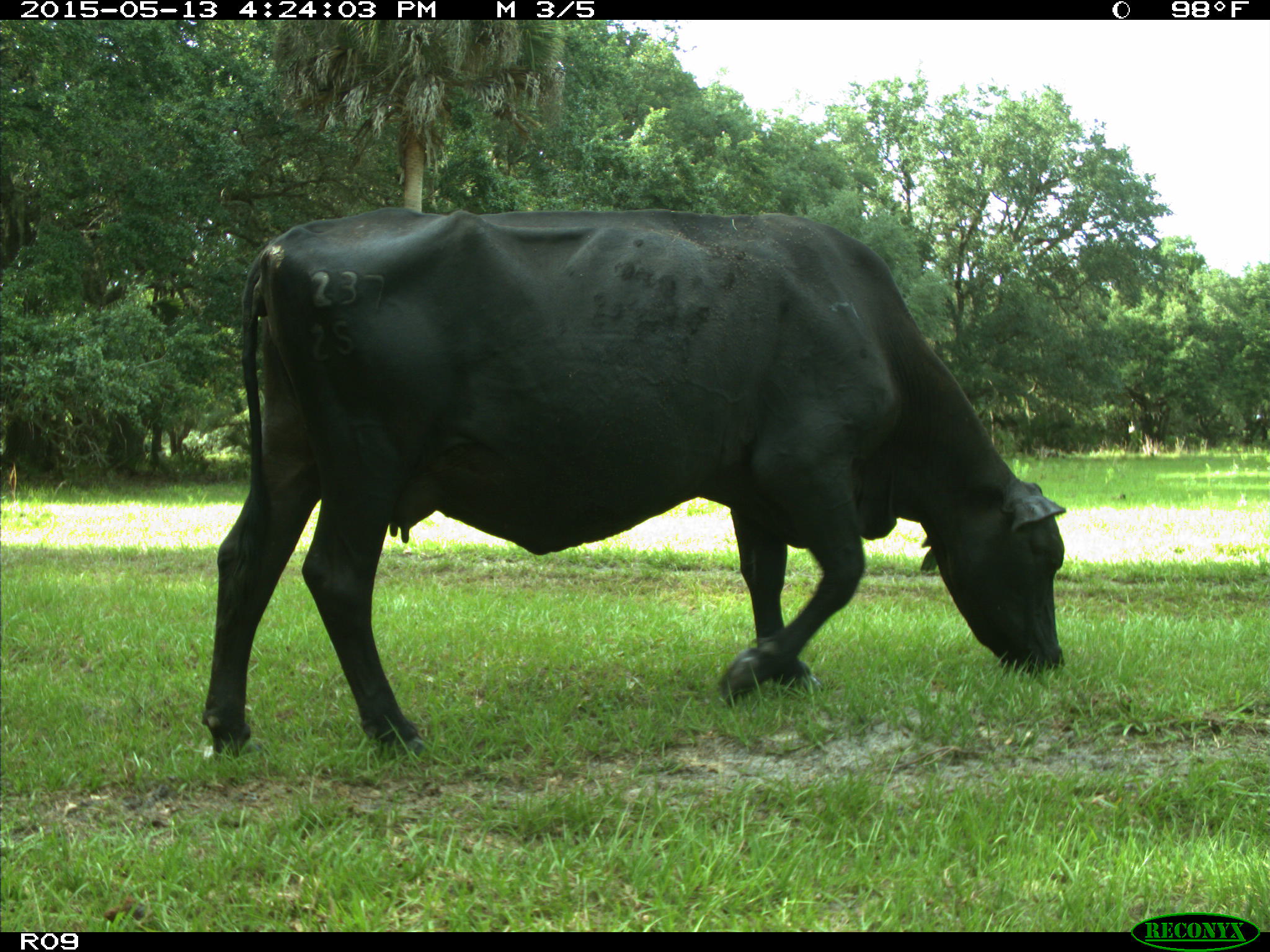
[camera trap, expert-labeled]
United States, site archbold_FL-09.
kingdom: Animalia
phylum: Chordata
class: Mammalia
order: Artiodactyla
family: Bovidae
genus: Bos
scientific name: Bos taurus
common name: domestic cow